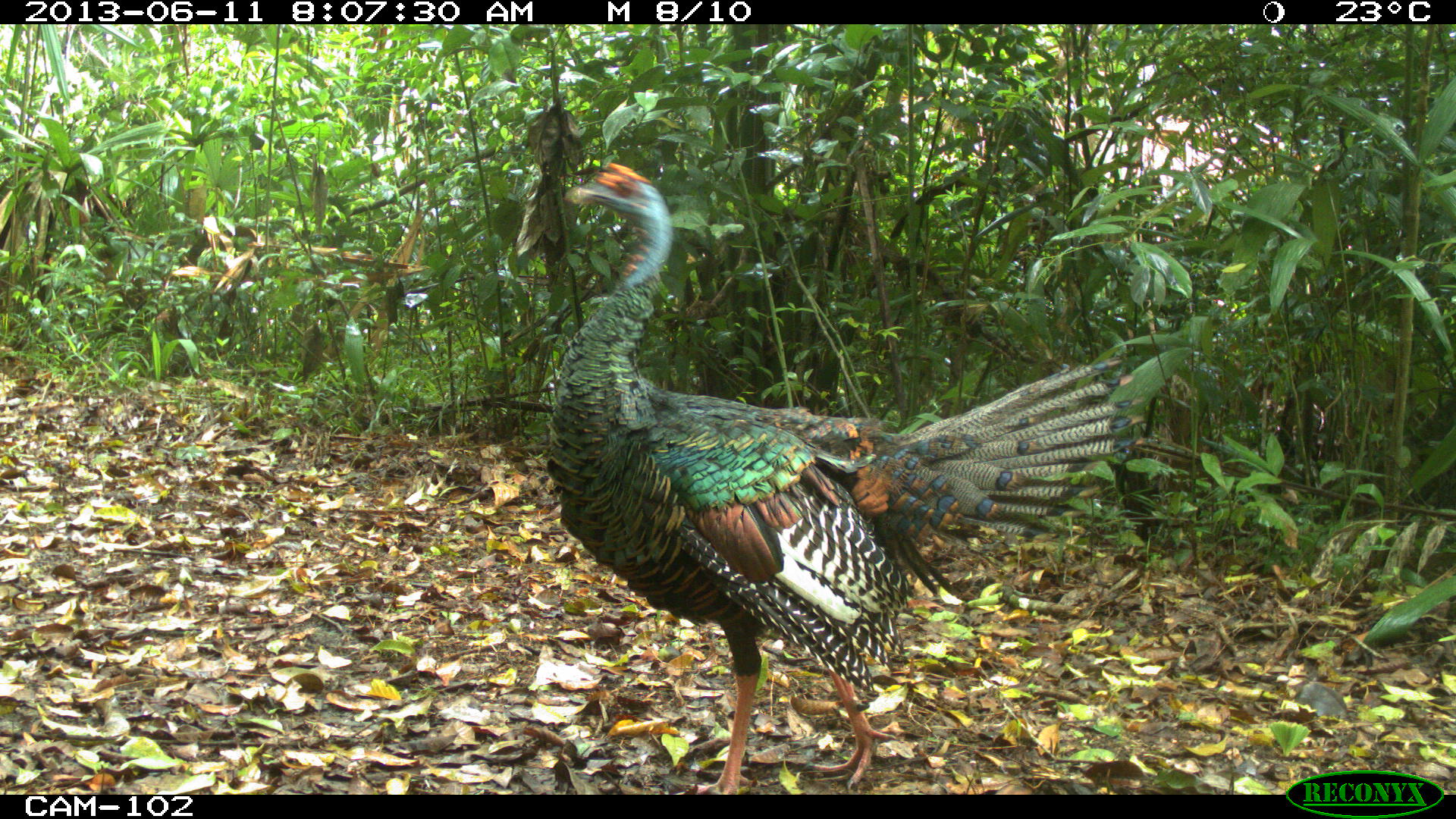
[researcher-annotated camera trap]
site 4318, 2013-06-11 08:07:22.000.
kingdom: Animalia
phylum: Chordata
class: Aves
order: Galliformes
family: Phasianidae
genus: Meleagris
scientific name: Meleagris ocellata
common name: ocellated turkey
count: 1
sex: male